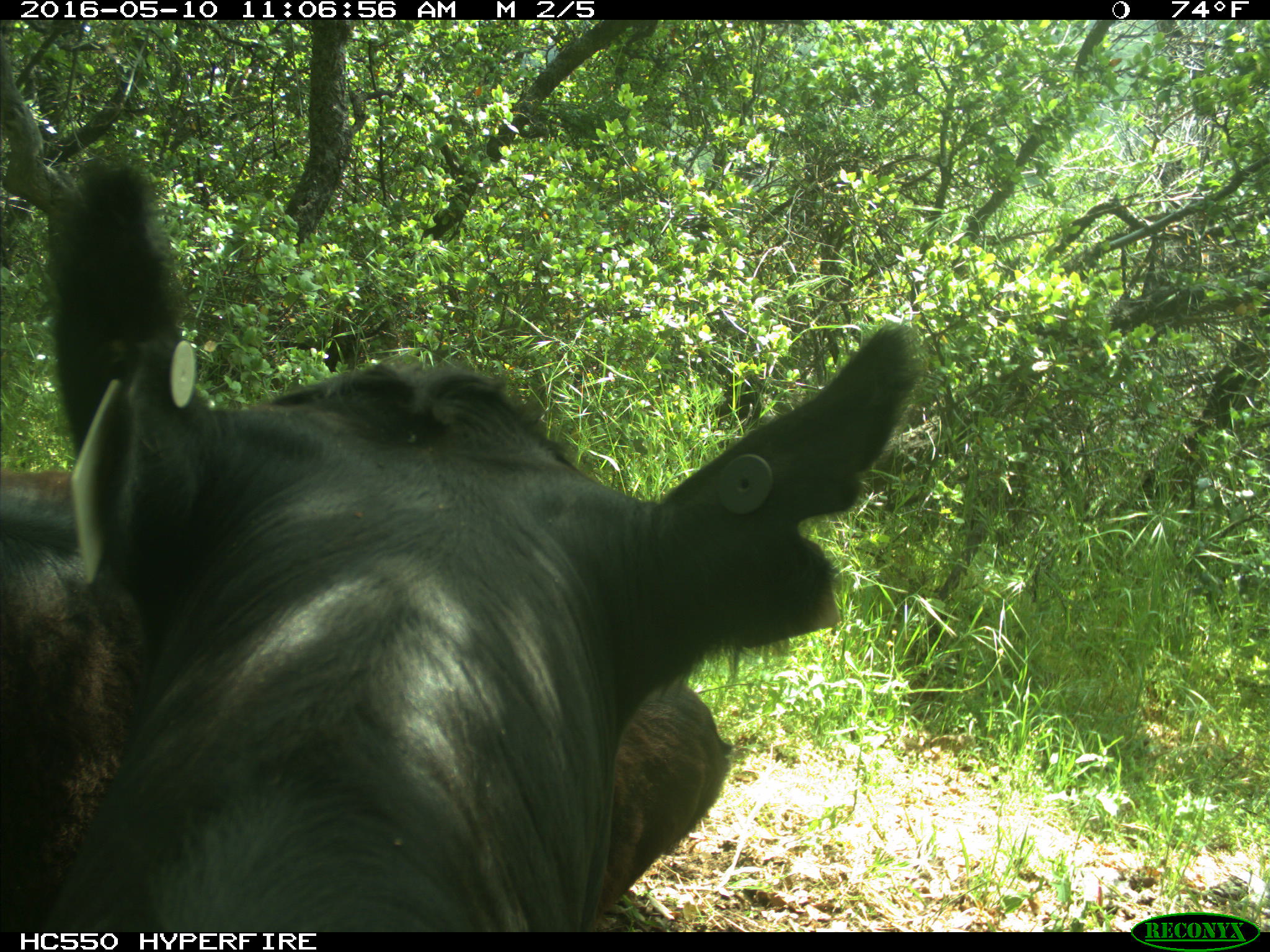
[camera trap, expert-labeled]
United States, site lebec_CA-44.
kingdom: Animalia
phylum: Chordata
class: Mammalia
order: Artiodactyla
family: Bovidae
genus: Bos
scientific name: Bos taurus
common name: domestic cow